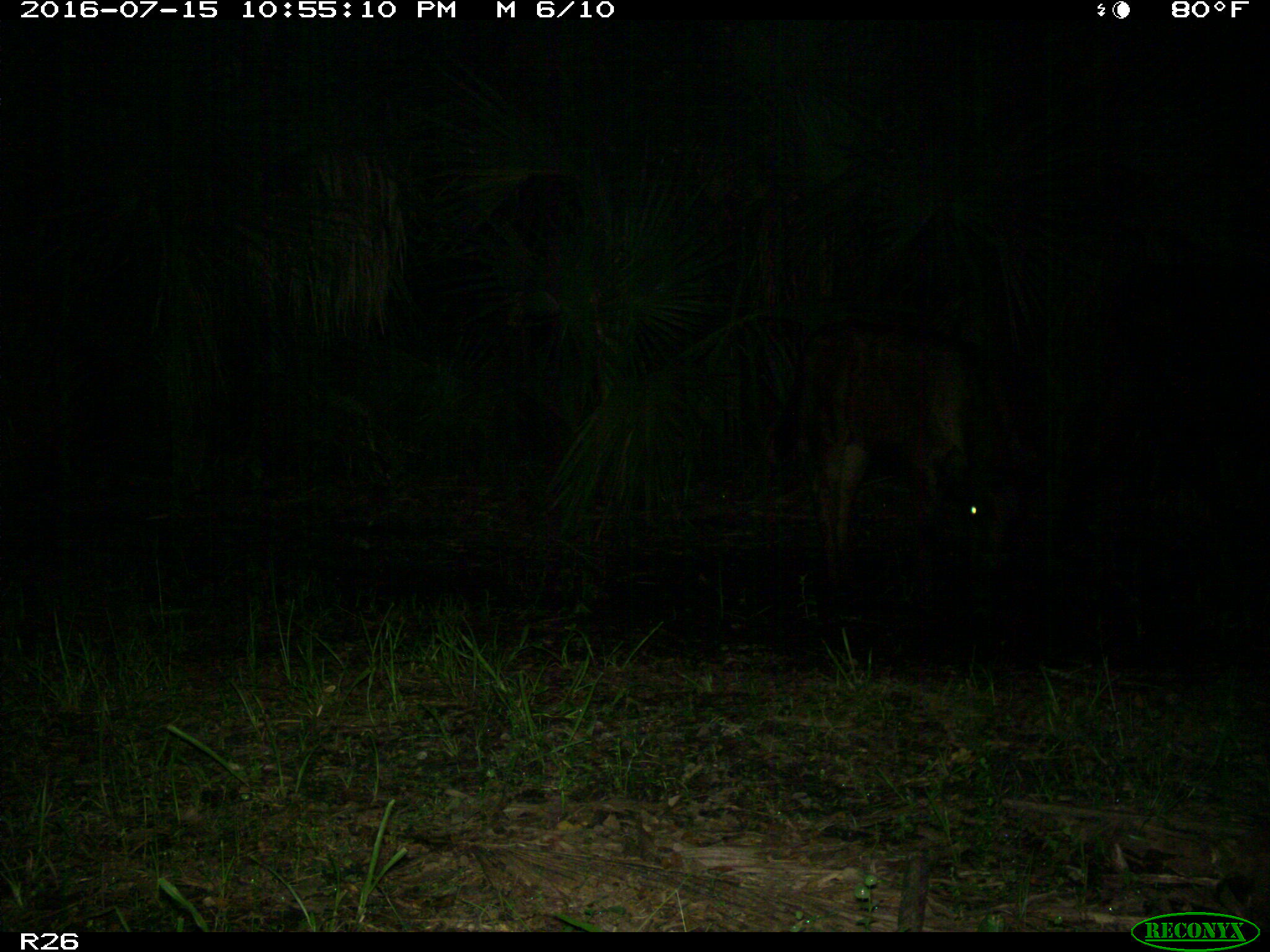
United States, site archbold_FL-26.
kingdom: Animalia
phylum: Chordata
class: Mammalia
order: Artiodactyla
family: Bovidae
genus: Bos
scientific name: Bos taurus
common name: domestic cow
Bos taurus (domestic cow).